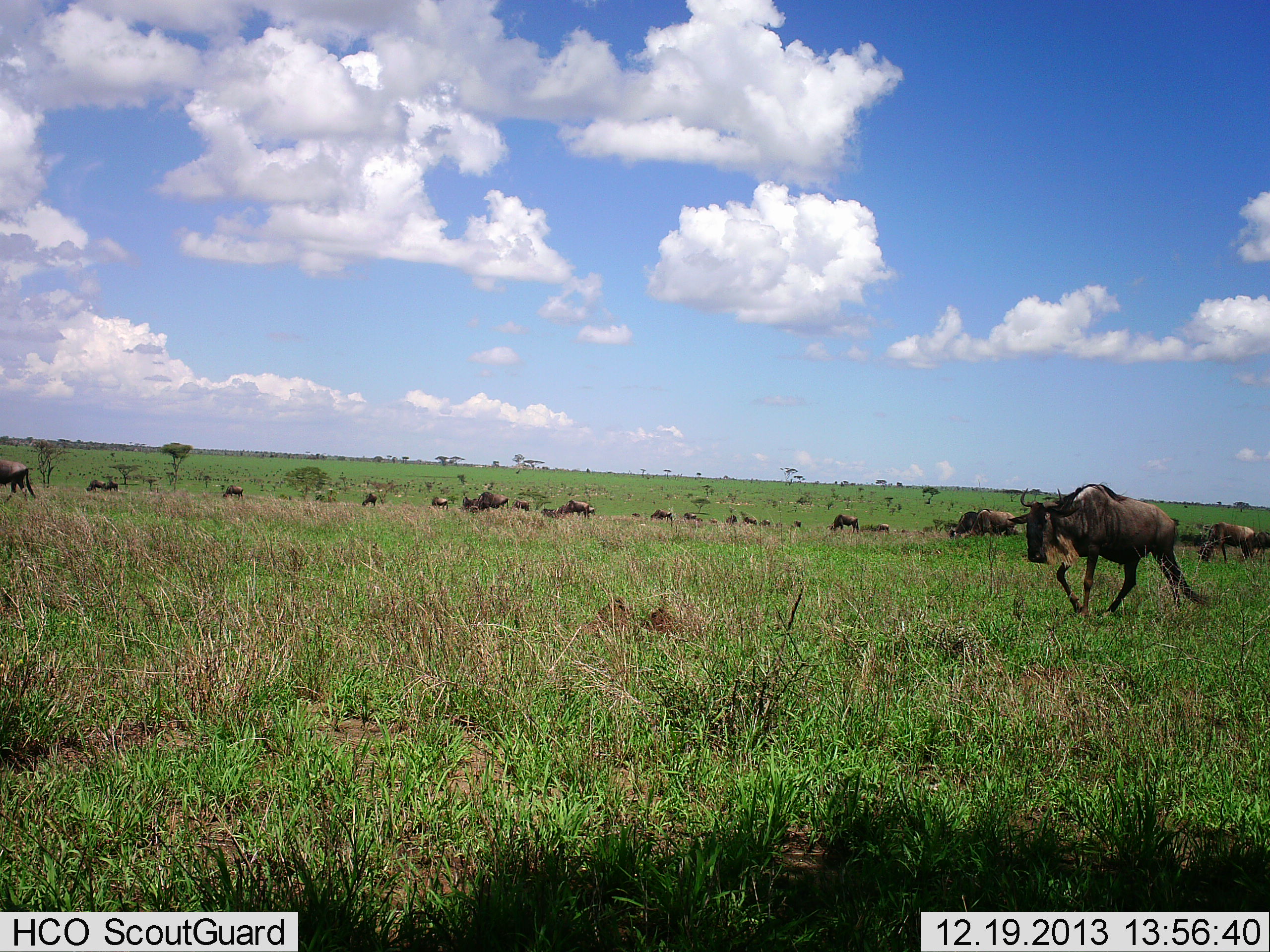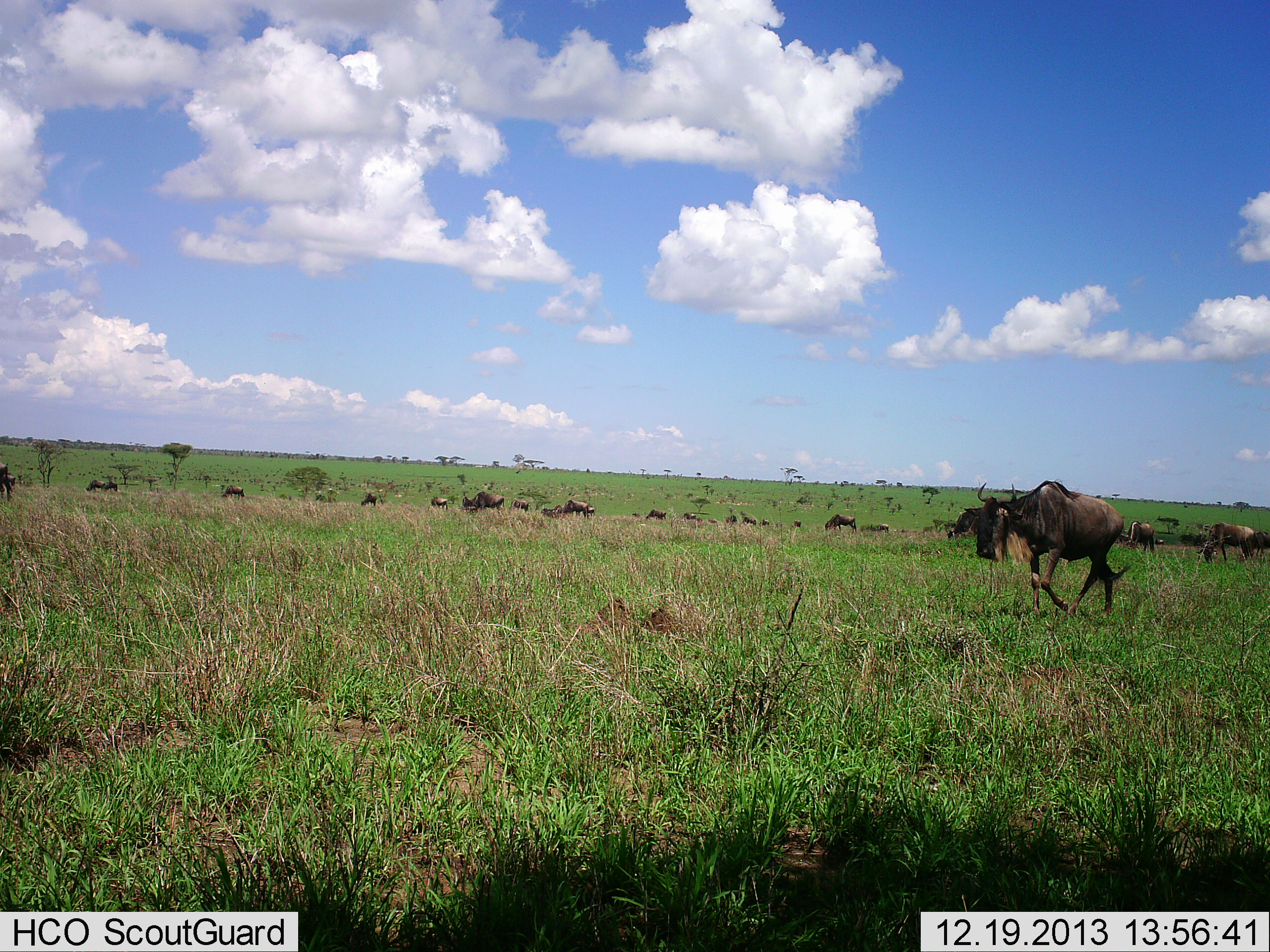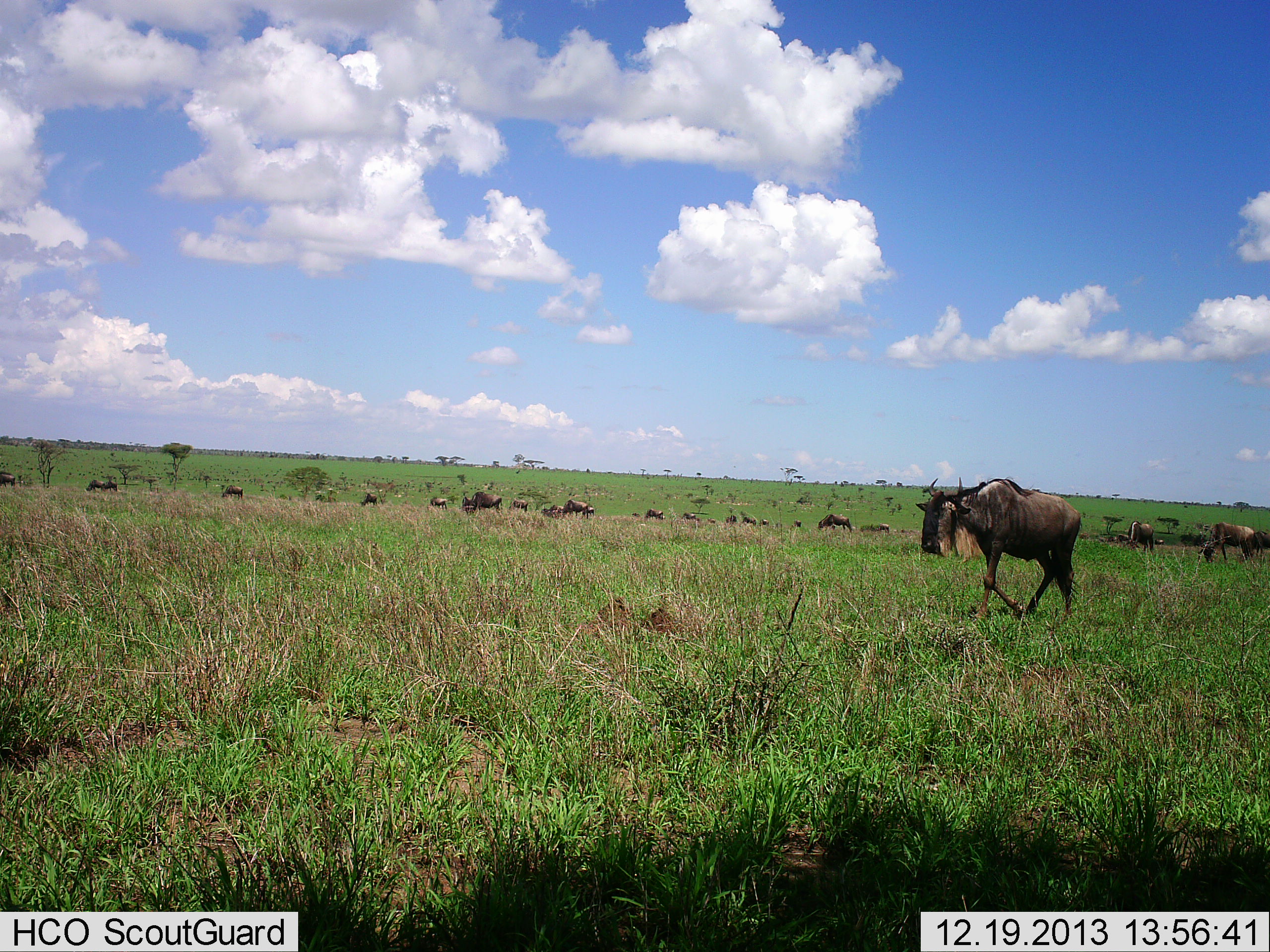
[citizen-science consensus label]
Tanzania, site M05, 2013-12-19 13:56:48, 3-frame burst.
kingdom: Animalia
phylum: Chordata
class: Mammalia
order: Artiodactyla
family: Bovidae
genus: Connochaetes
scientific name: Connochaetes taurinus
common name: blue wildebeest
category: wildebeest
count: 11-50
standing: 60%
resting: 20%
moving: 90%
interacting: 0%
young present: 0%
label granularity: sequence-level